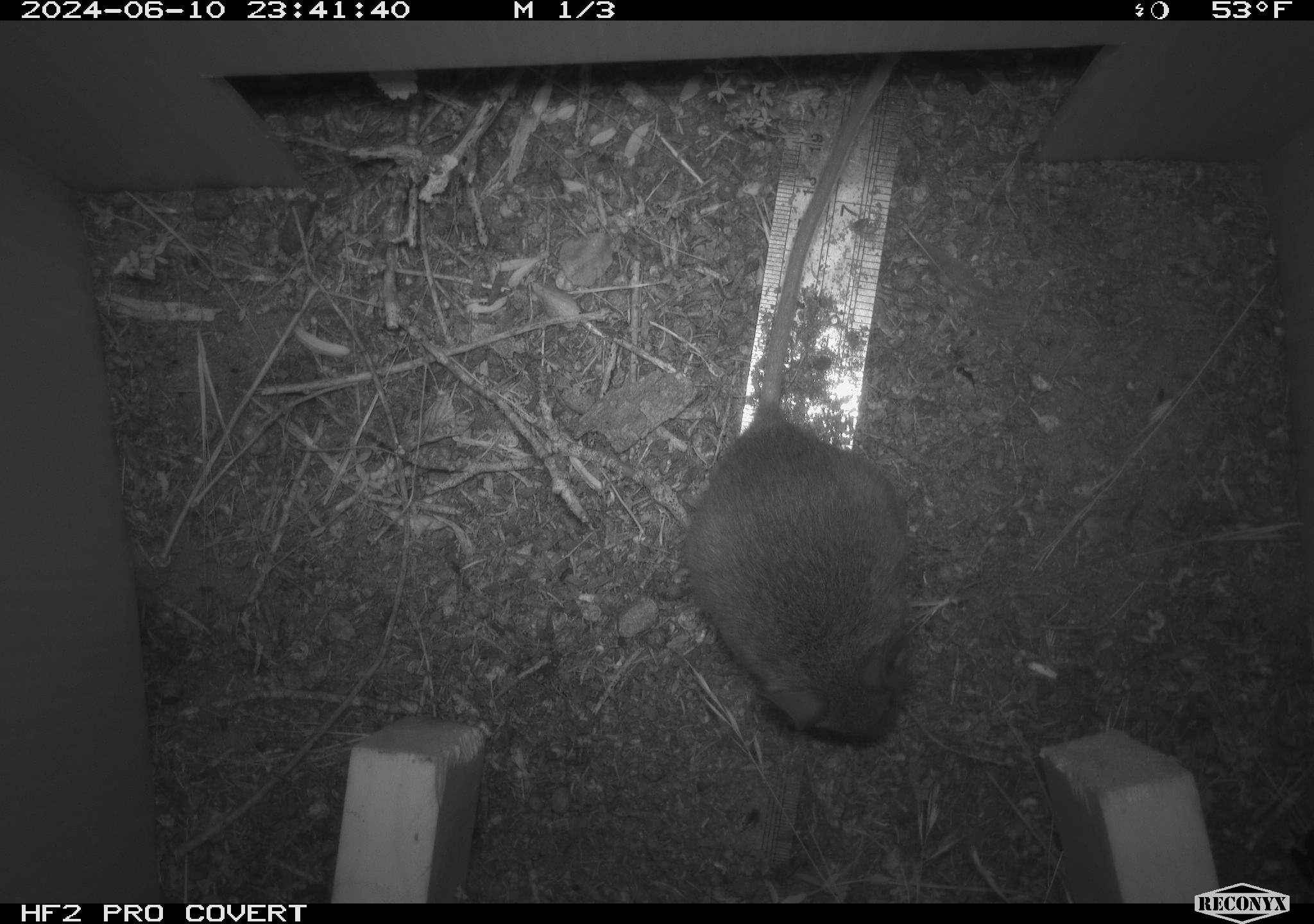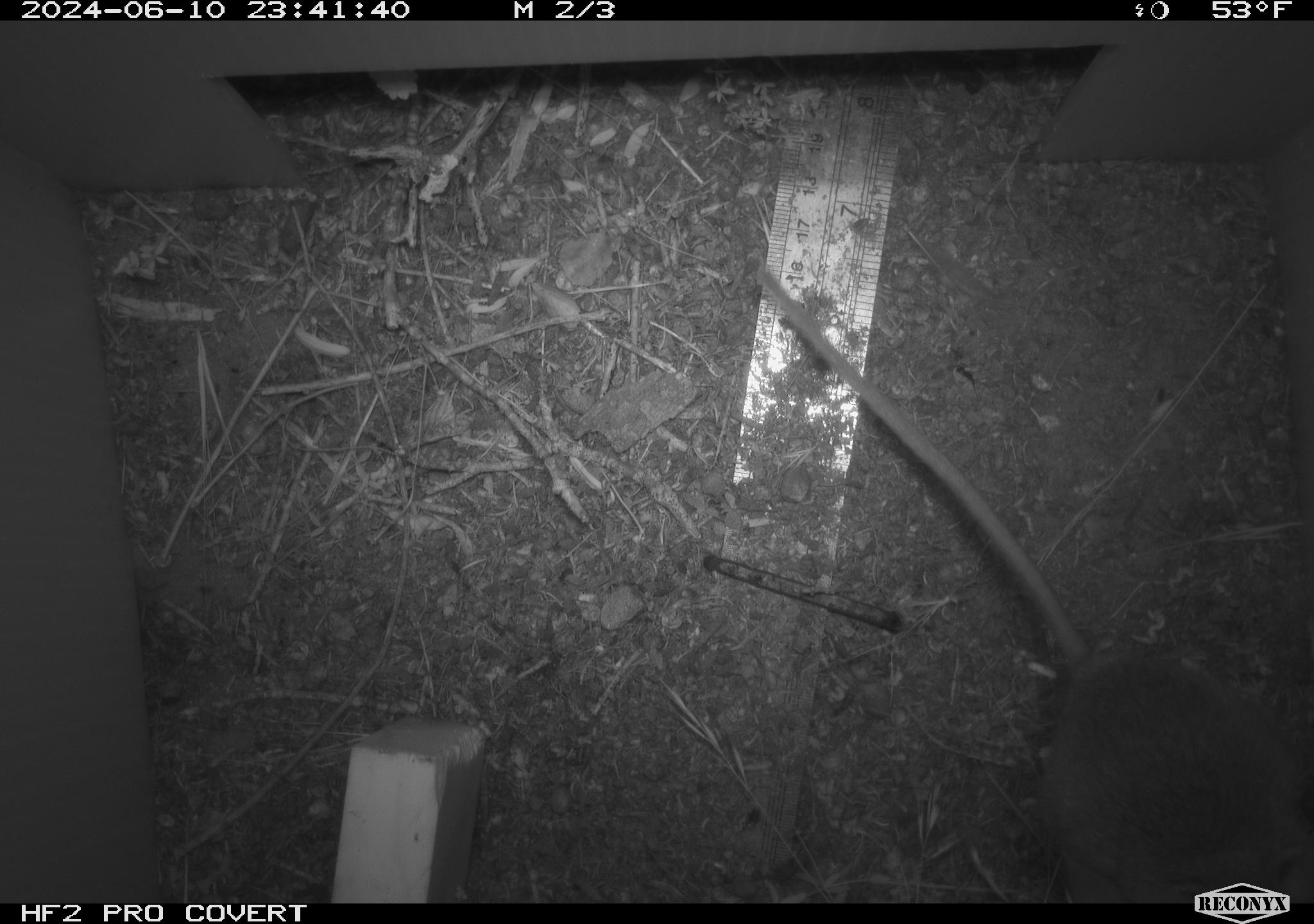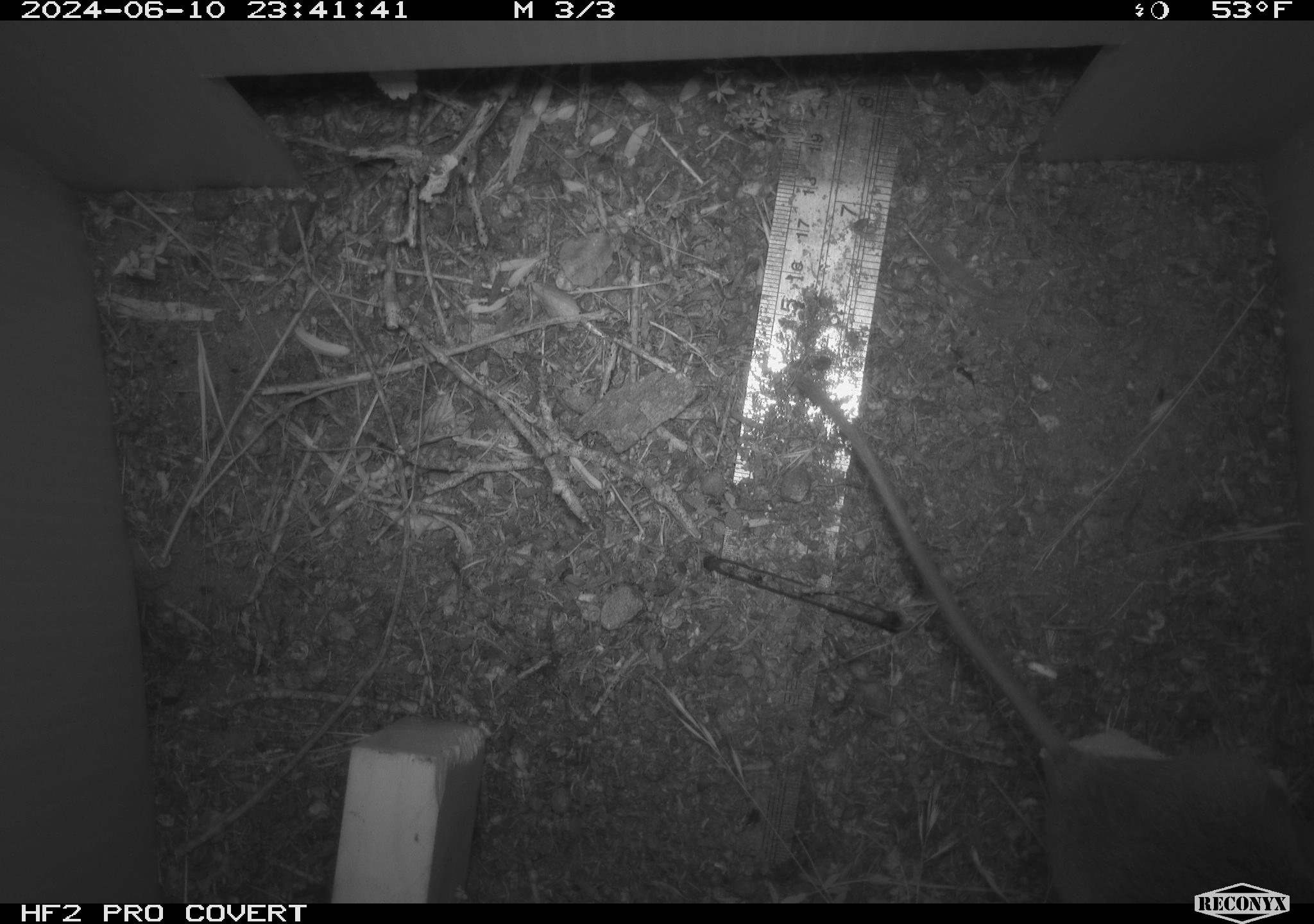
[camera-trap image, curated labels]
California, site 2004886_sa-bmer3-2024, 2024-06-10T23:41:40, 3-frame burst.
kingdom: Animalia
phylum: Chordata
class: Mammalia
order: Rodentia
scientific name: Rodentia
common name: mouse species